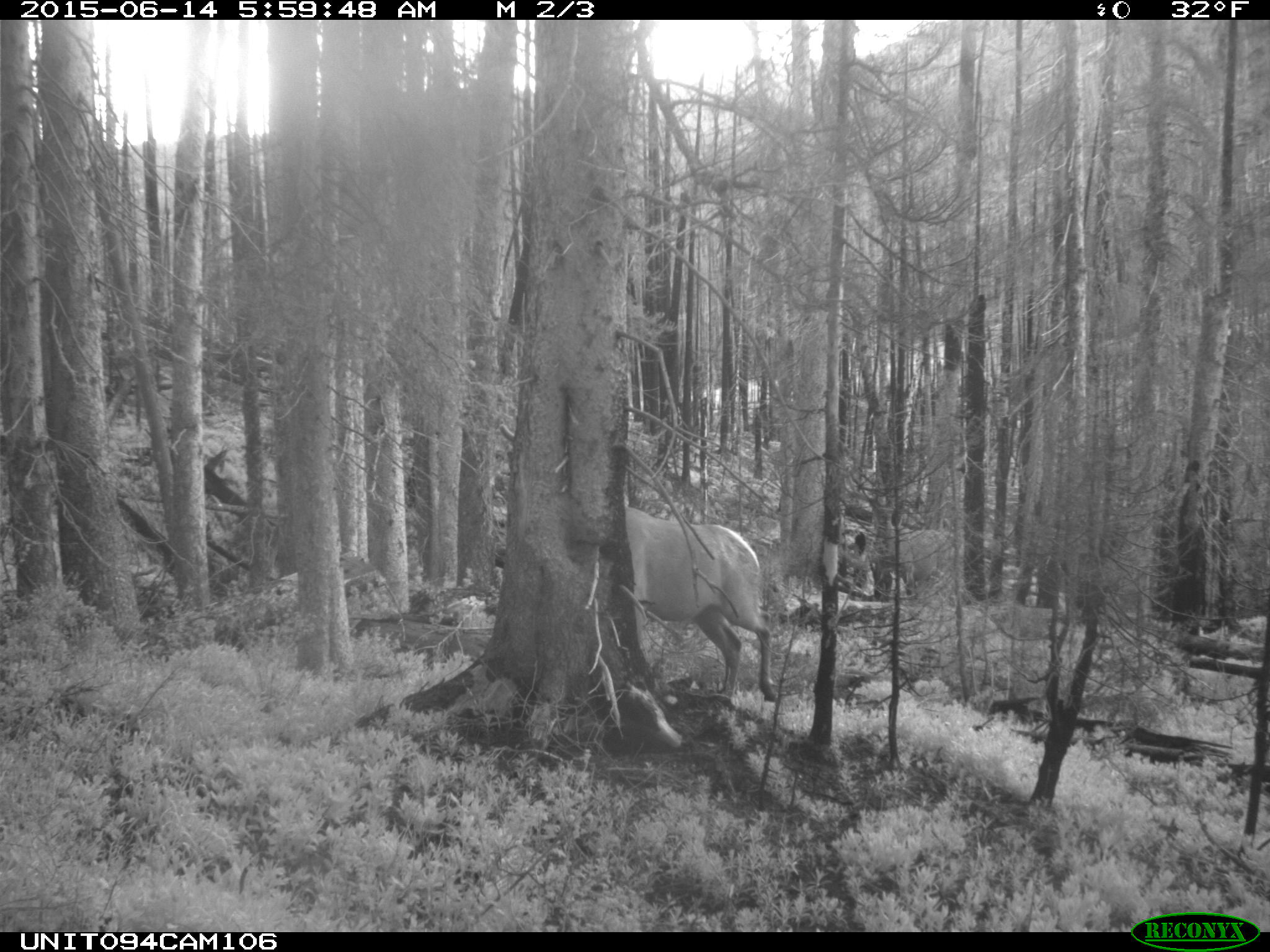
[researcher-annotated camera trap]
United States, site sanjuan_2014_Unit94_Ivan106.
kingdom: Animalia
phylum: Chordata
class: Mammalia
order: Artiodactyla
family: Cervidae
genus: Cervus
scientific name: Cervus elaphus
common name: red deer